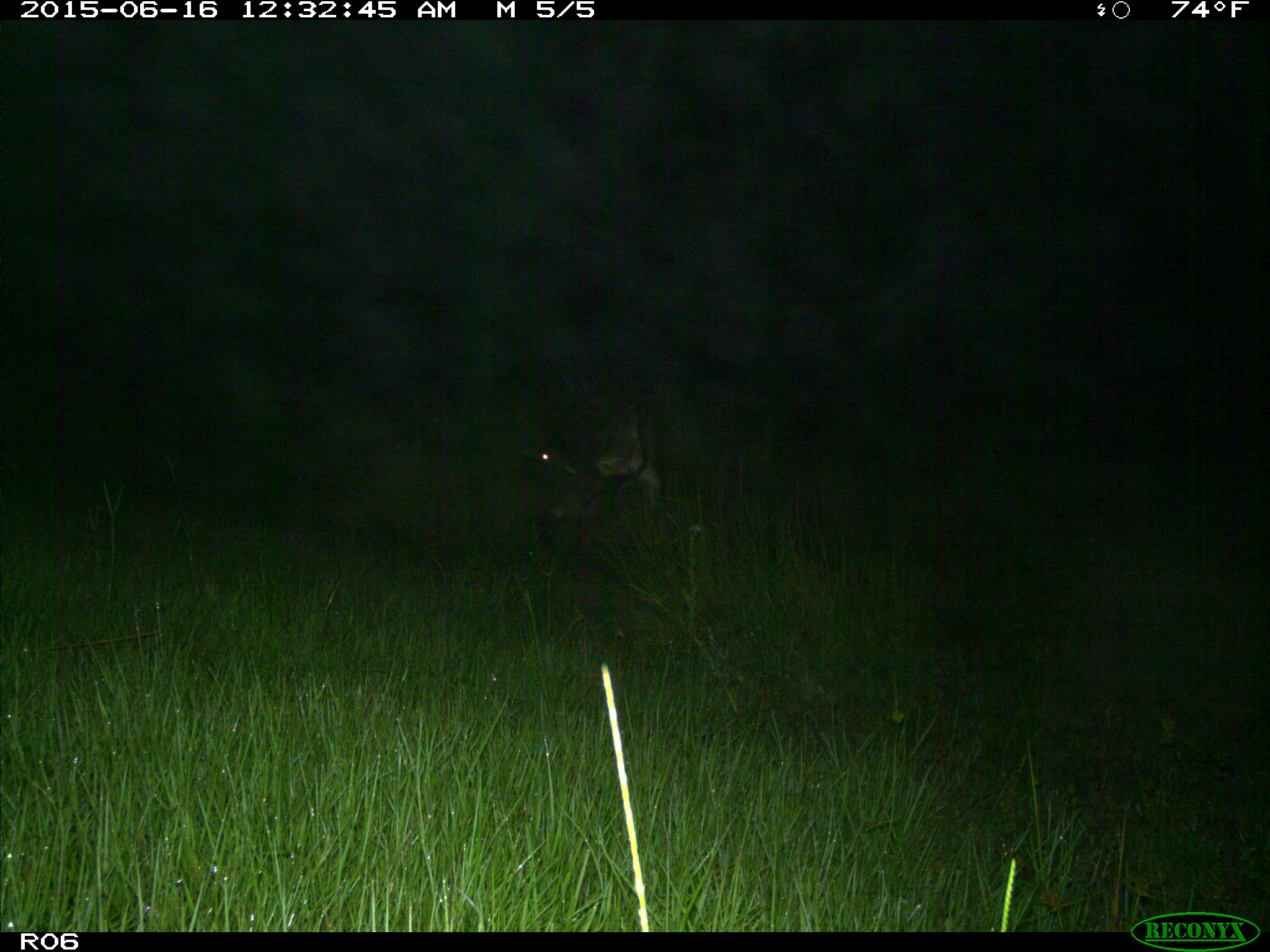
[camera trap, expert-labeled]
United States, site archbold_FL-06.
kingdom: Animalia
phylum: Chordata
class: Mammalia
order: Artiodactyla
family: Bovidae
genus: Bos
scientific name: Bos taurus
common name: domestic cow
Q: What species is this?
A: Bos taurus (domestic cow).